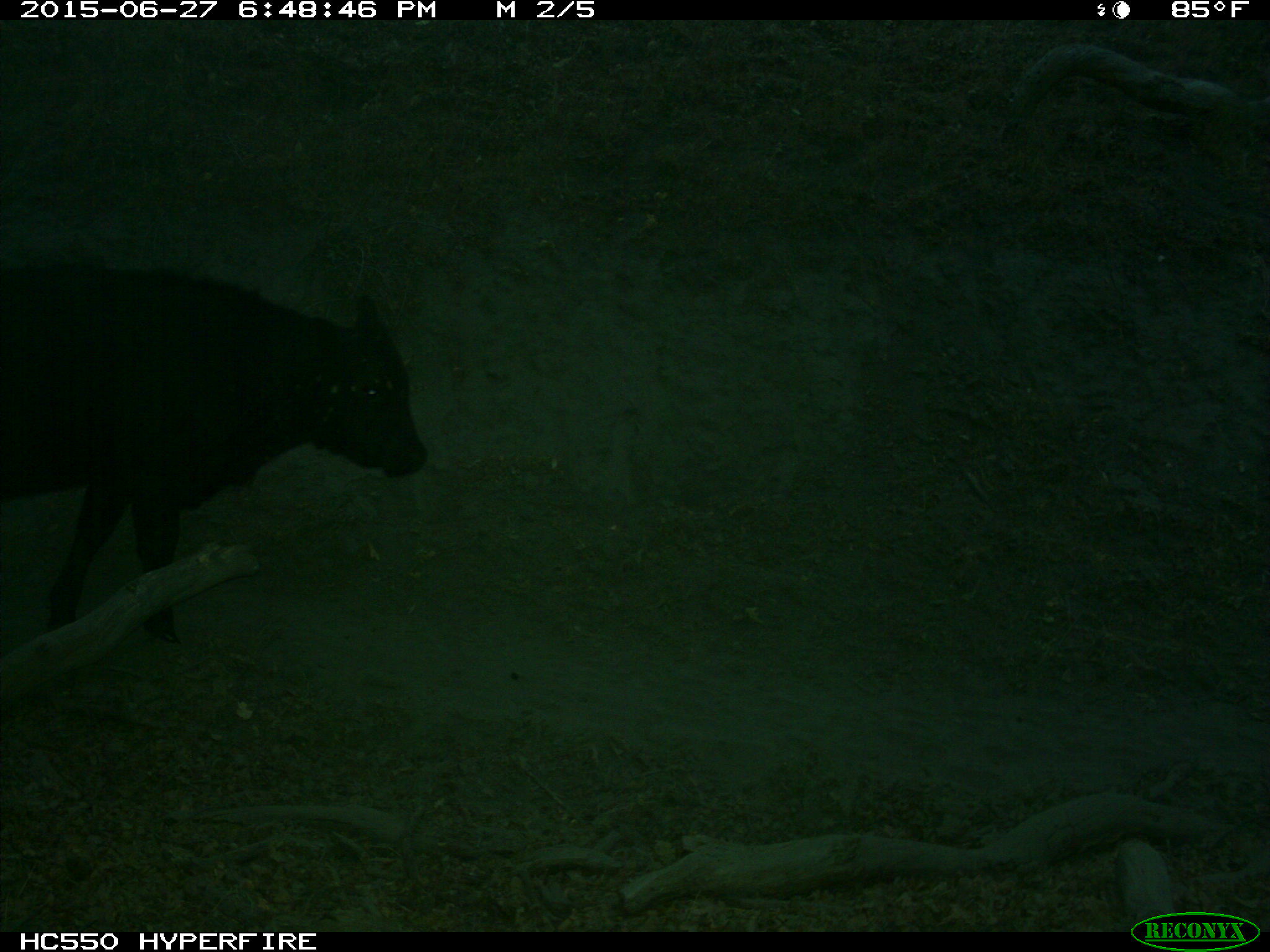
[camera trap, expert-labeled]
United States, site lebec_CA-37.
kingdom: Animalia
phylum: Chordata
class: Mammalia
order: Artiodactyla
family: Bovidae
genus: Bos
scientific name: Bos taurus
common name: domestic cow